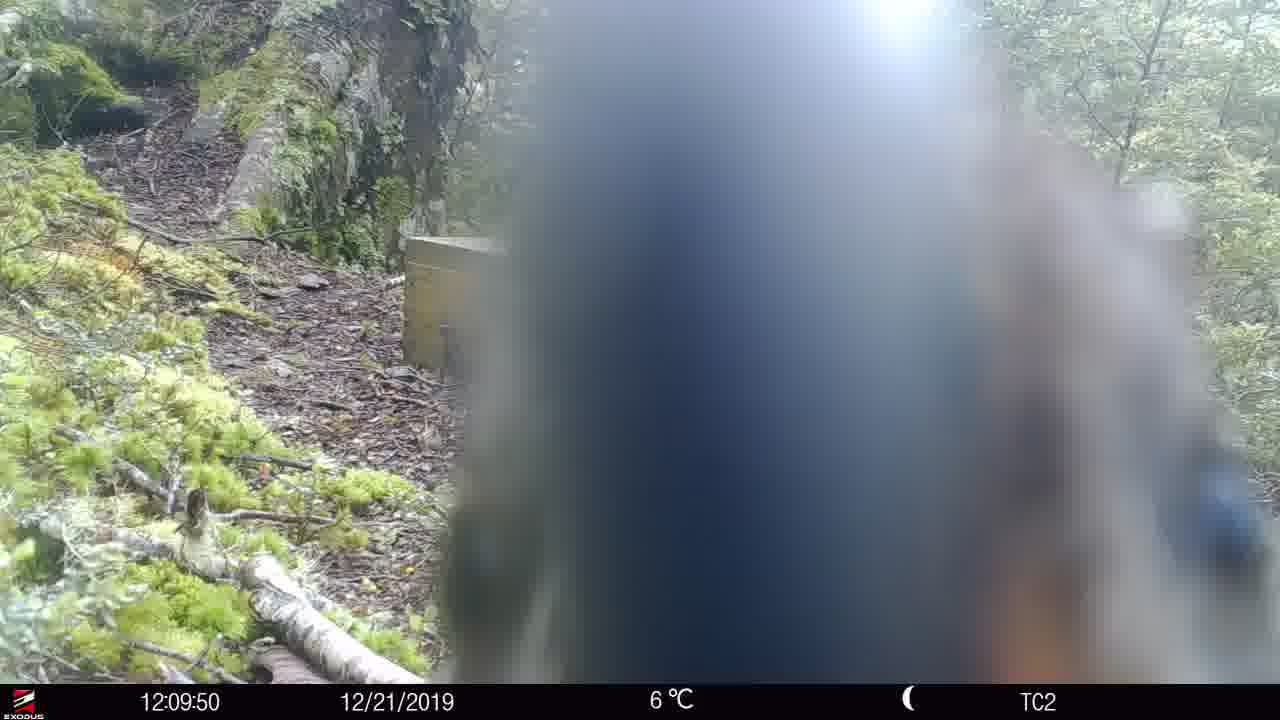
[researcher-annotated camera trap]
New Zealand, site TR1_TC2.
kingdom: Animalia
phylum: Chordata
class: Aves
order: Psittaciformes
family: Strigopidae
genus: Nestor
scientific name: Nestor notabilis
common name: kea